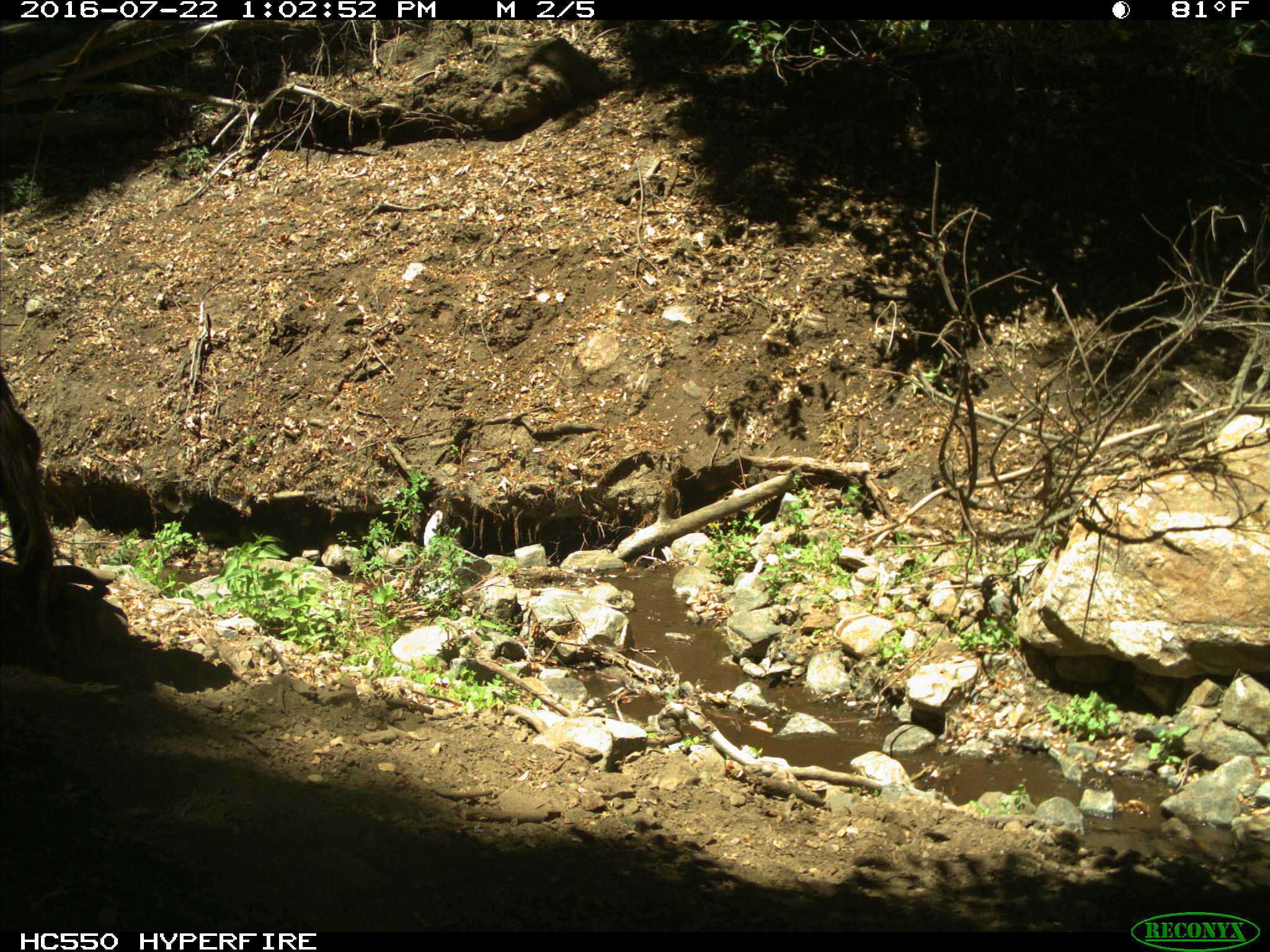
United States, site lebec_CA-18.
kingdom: Animalia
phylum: Chordata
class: Mammalia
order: Artiodactyla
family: Bovidae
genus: Bos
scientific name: Bos taurus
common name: domestic cow